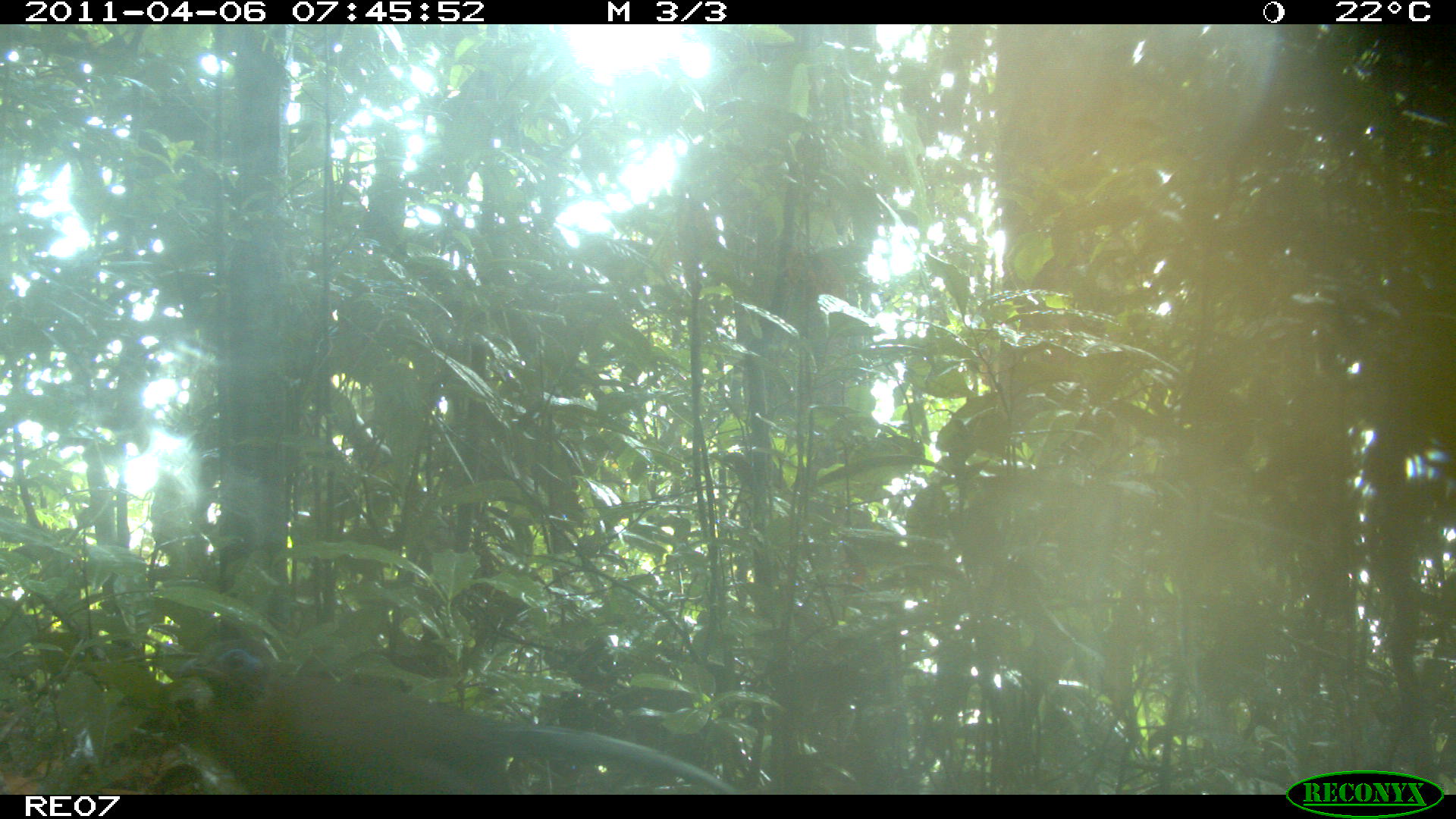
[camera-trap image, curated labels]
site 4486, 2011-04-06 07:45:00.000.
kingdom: Animalia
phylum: Chordata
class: Aves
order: Cuculiformes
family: Cuculidae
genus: Coua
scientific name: Coua serriana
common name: red-breasted coua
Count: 1.